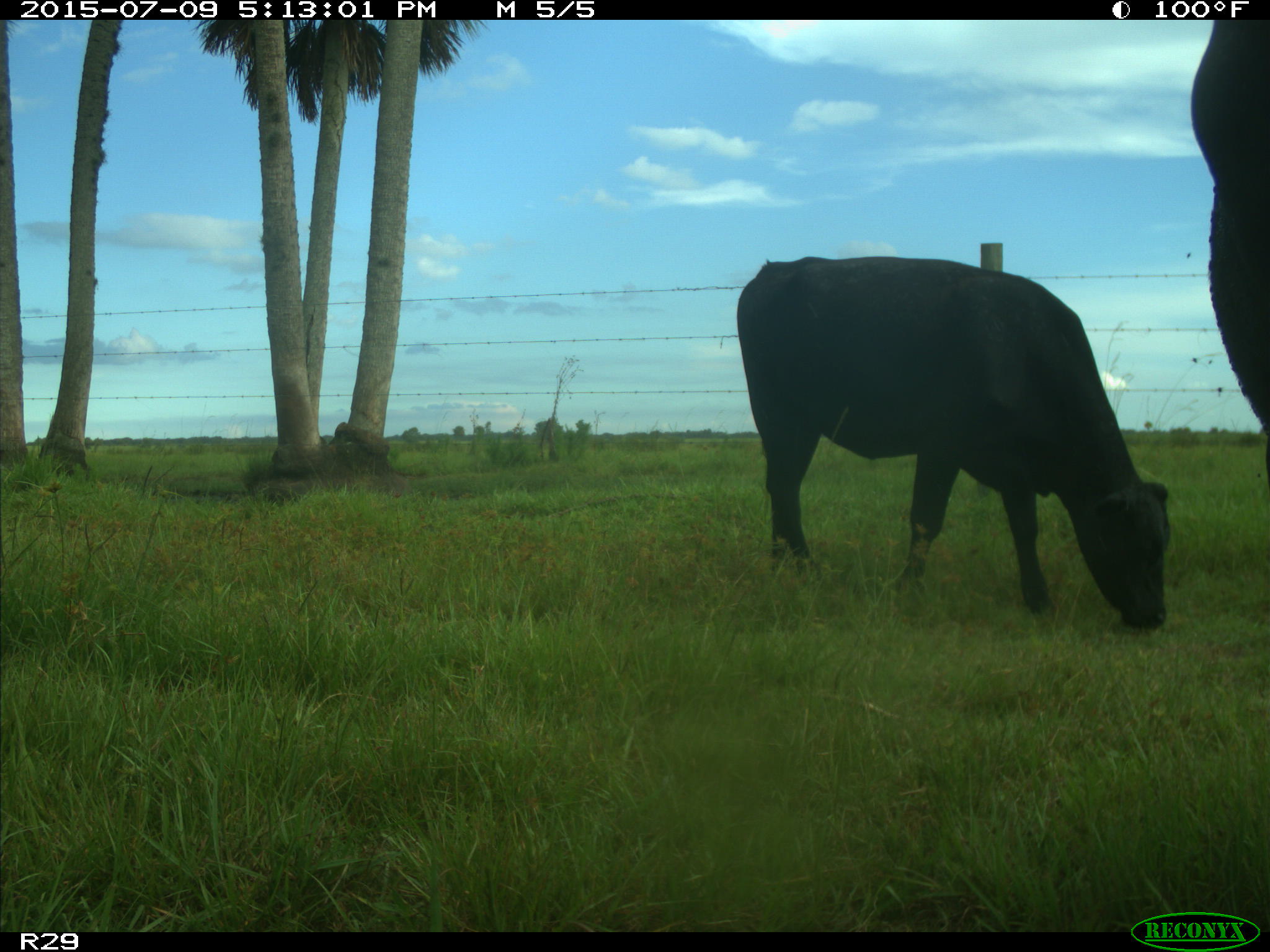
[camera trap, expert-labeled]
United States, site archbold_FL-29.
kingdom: Animalia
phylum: Chordata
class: Mammalia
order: Artiodactyla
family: Bovidae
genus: Bos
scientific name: Bos taurus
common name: domestic cow